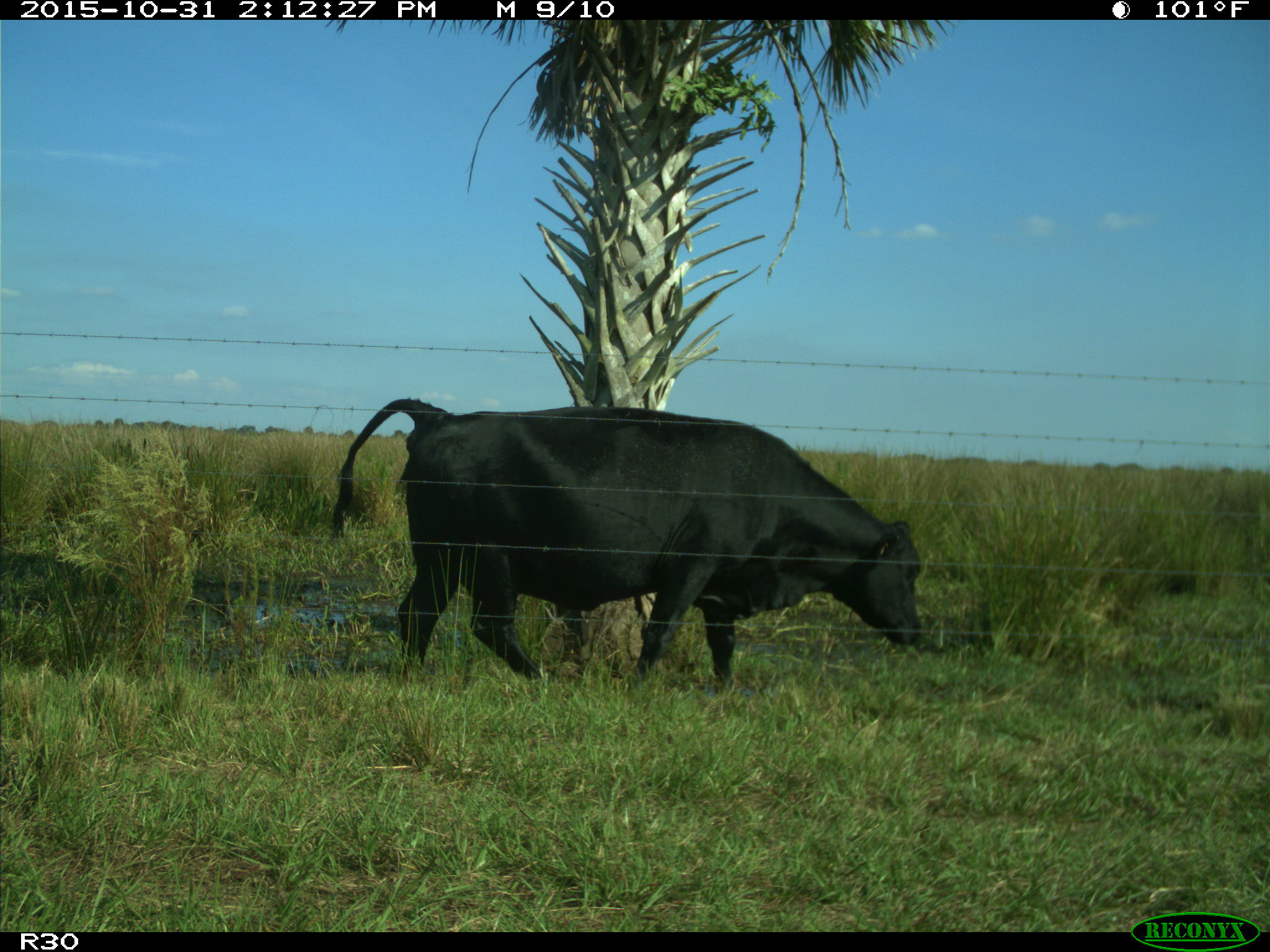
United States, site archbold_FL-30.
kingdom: Animalia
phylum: Chordata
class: Mammalia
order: Artiodactyla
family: Bovidae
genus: Bos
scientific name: Bos taurus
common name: domestic cow